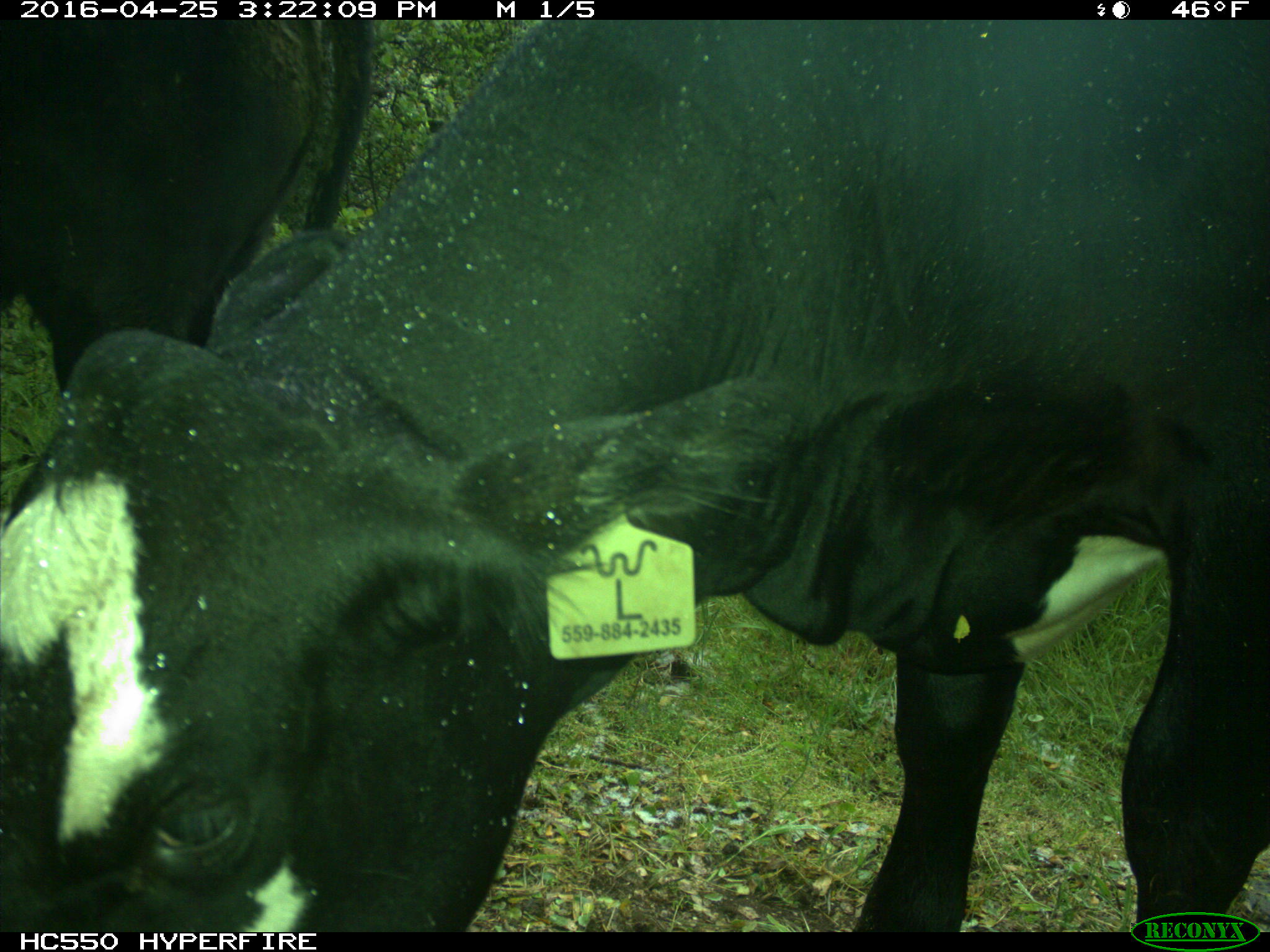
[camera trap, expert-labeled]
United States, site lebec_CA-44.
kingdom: Animalia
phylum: Chordata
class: Mammalia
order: Artiodactyla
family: Bovidae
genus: Bos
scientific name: Bos taurus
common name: domestic cow